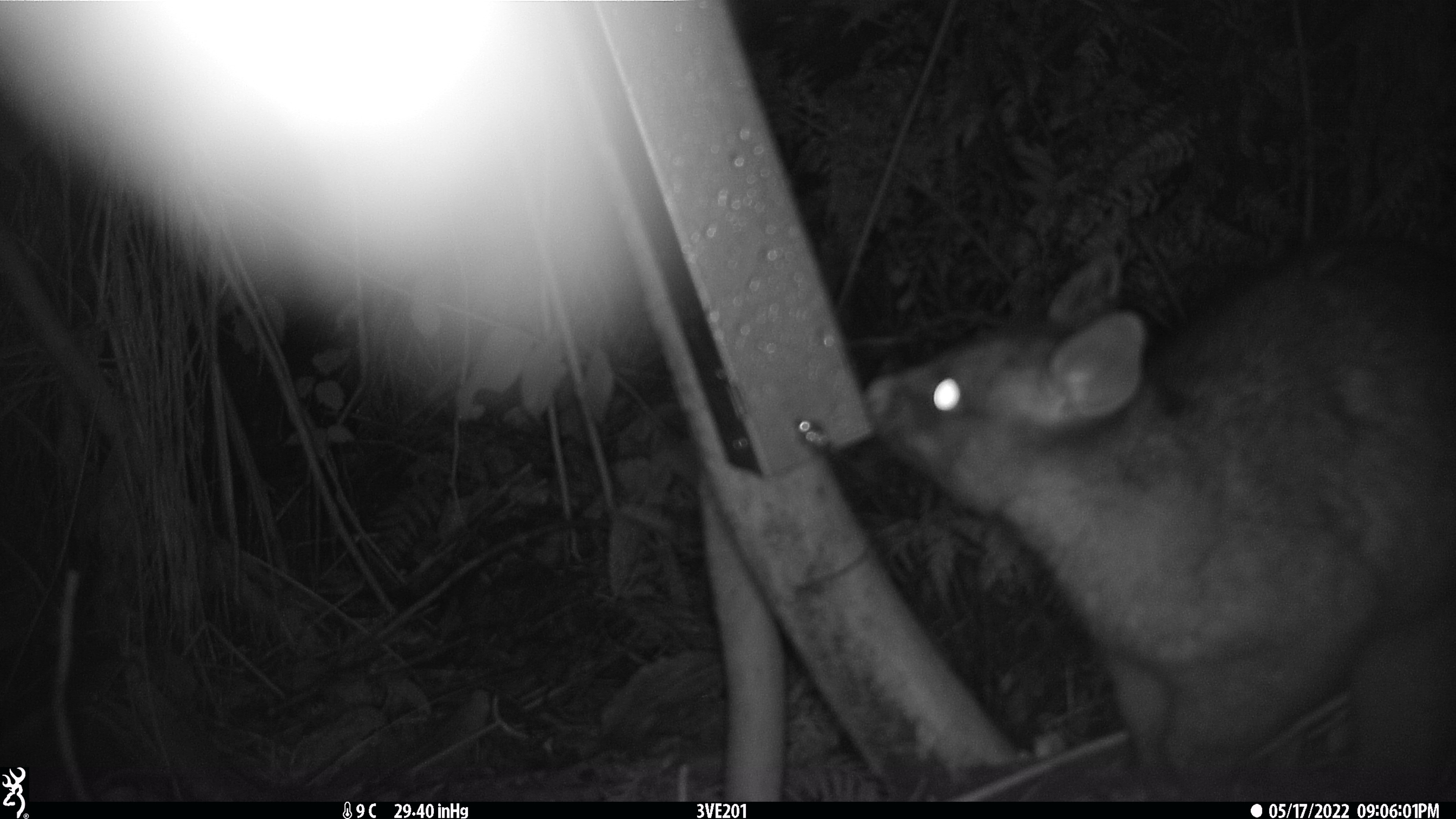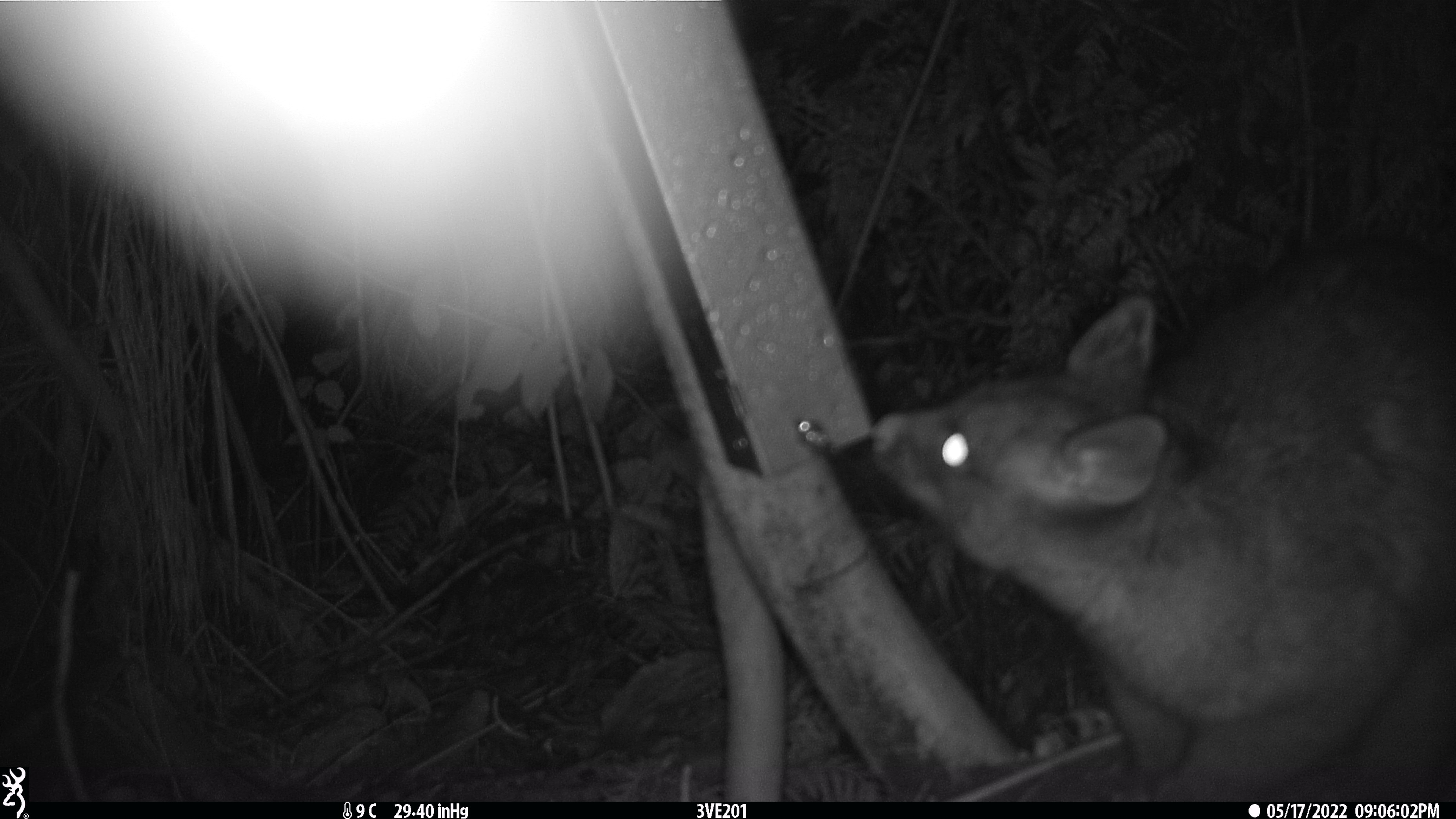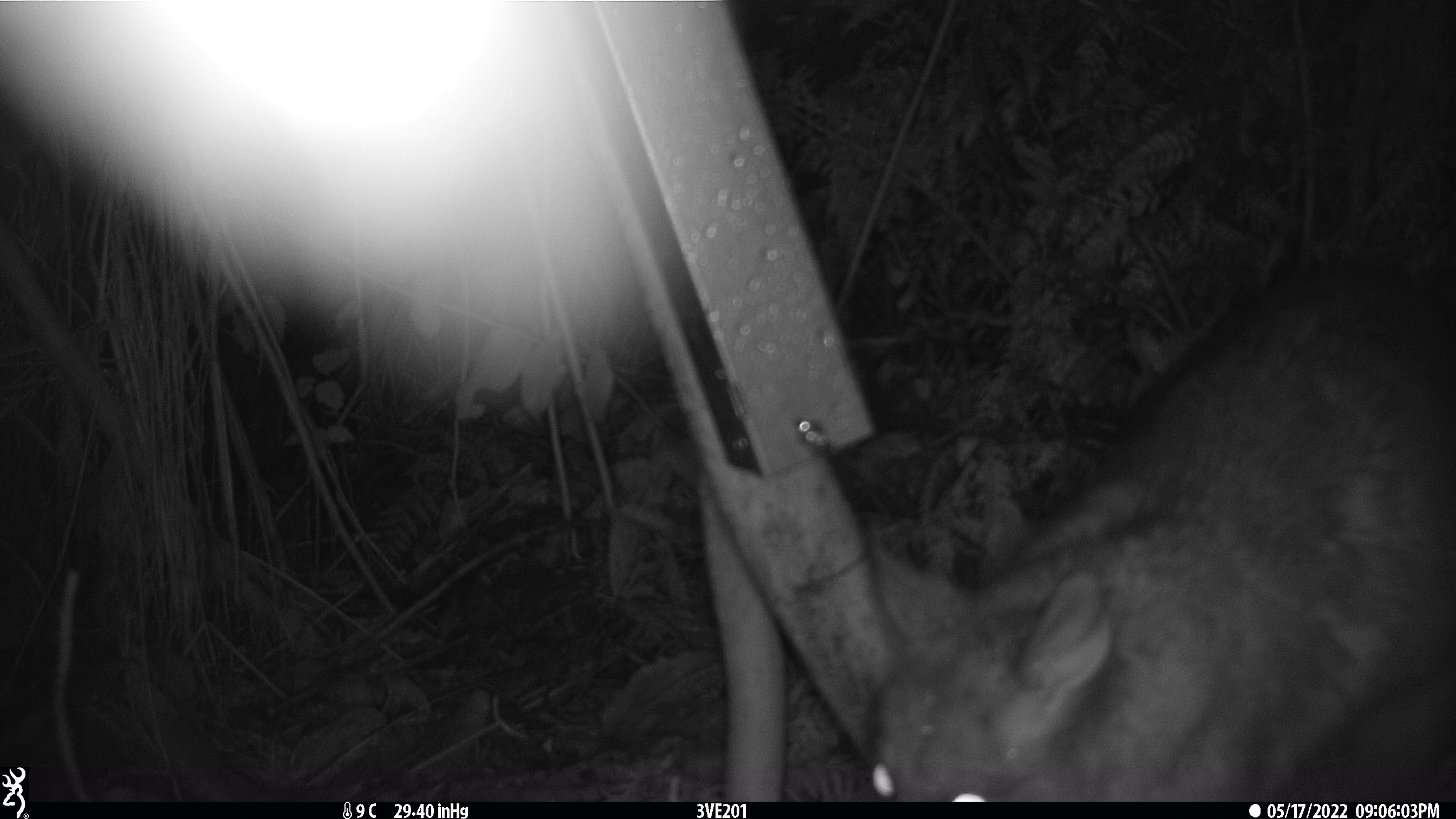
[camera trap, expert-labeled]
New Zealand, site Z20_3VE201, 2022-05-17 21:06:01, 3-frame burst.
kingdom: Animalia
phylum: Chordata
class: Mammalia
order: Diprotodontia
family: Phalangeridae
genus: Trichosurus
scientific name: Trichosurus vulpecula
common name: common brushtail possum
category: possum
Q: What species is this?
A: Possum (common brushtail possum) (Trichosurus vulpecula).